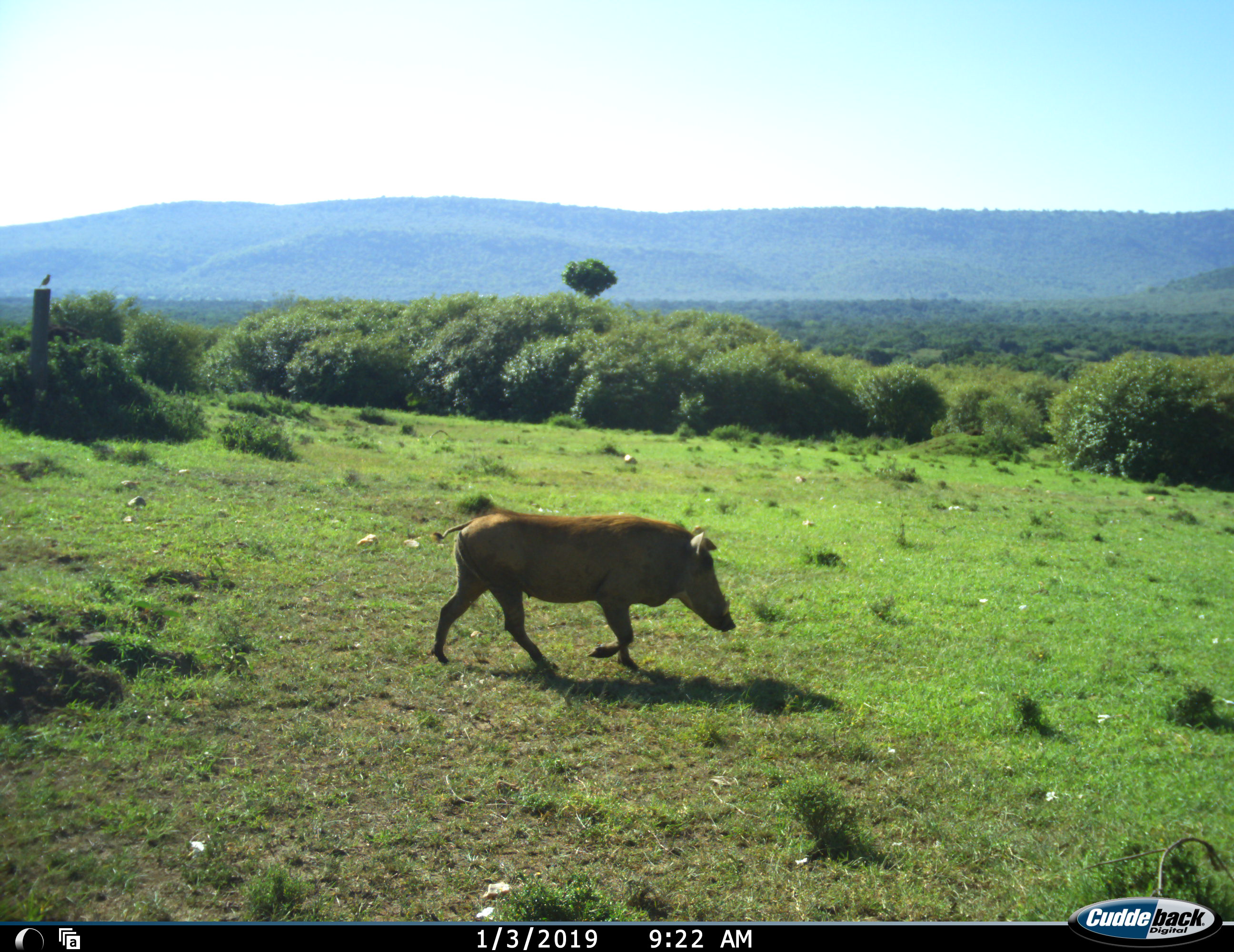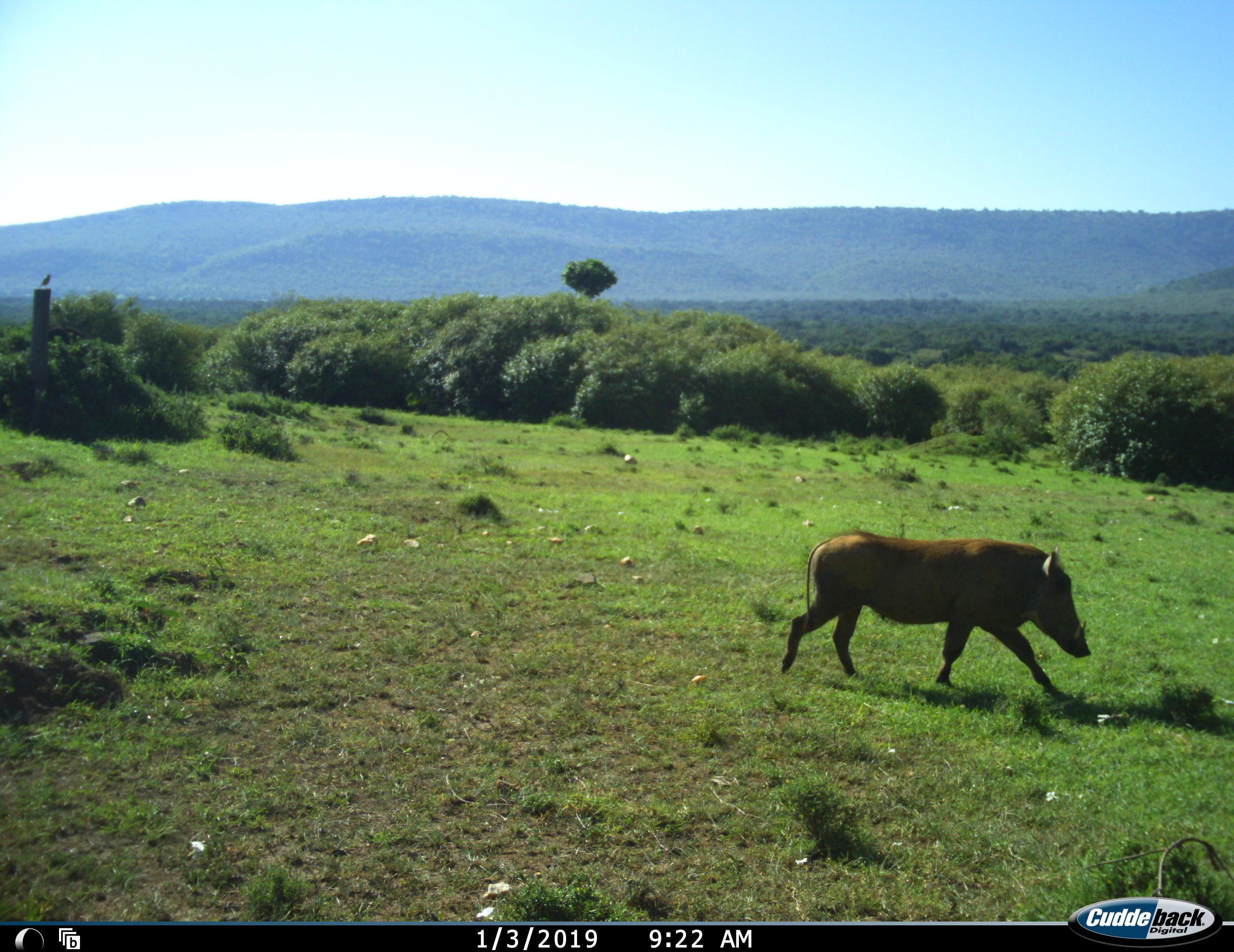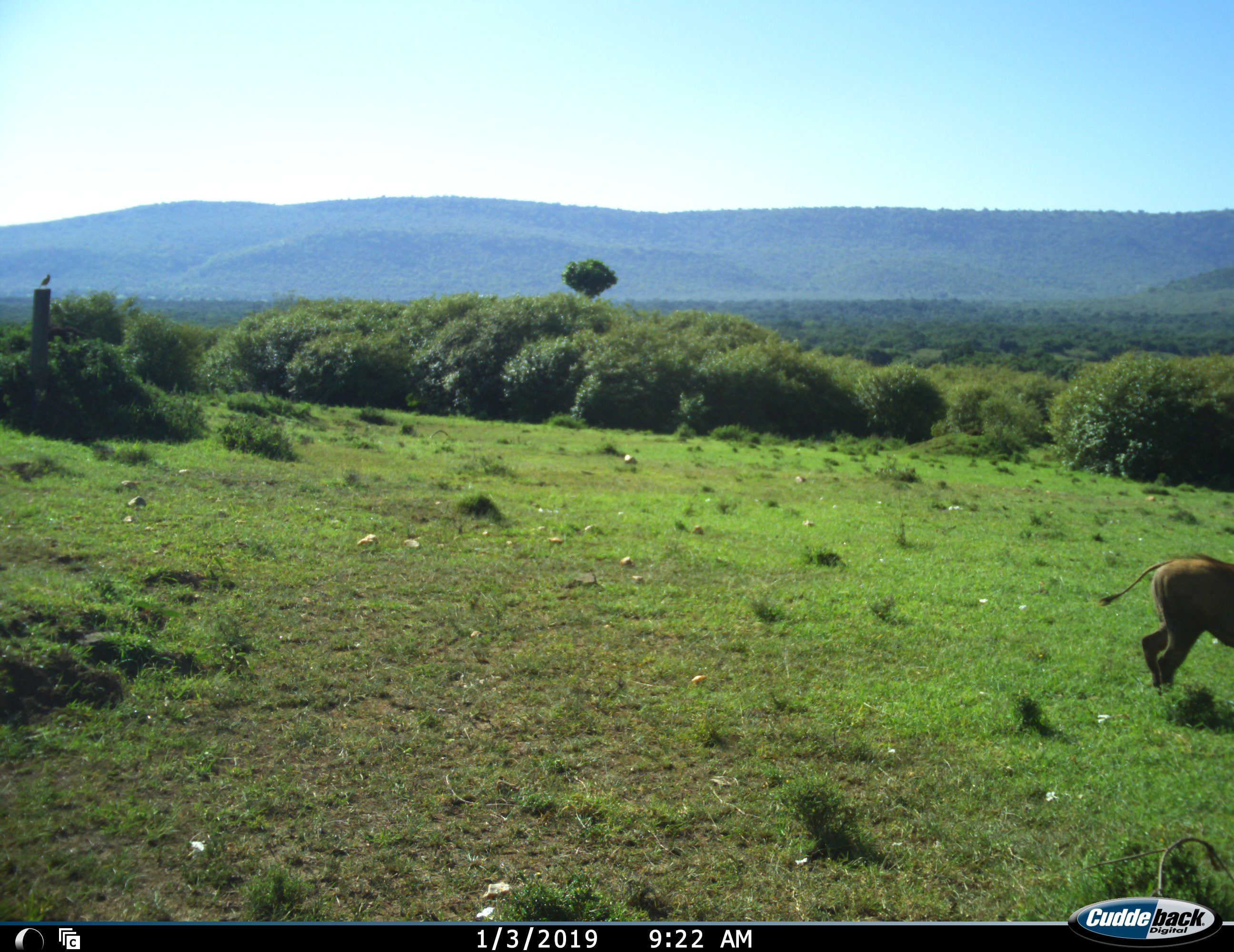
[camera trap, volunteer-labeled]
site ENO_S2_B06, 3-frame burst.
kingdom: Animalia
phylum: Chordata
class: Mammalia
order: Artiodactyla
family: Suidae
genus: Phacochoerus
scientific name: Phacochoerus africanus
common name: warthog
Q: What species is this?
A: Warthog (Phacochoerus africanus).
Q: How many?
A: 1.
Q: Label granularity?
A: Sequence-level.